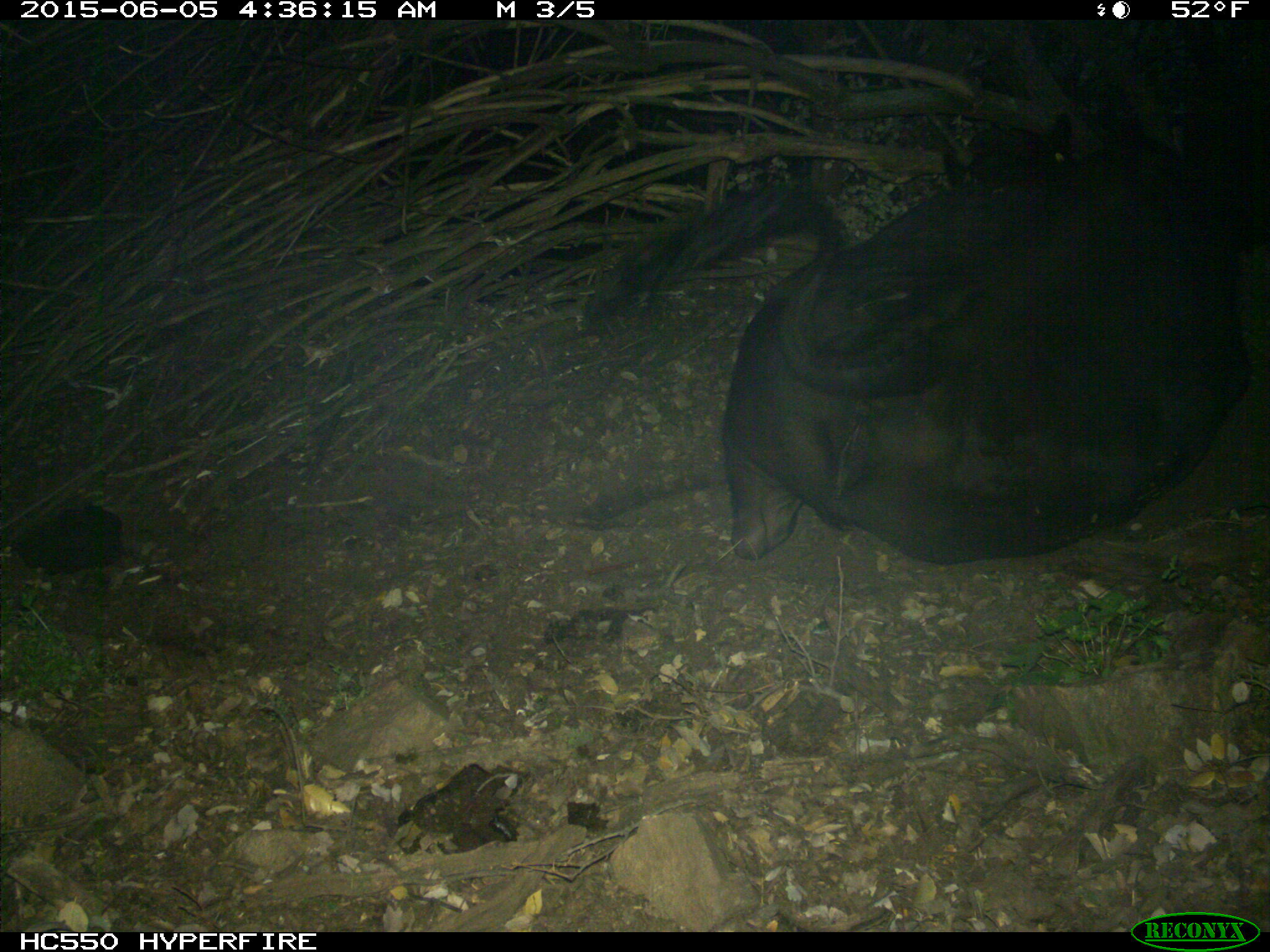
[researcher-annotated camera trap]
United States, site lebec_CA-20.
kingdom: Animalia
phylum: Chordata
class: Mammalia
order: Artiodactyla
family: Bovidae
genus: Bos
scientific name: Bos taurus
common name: domestic cow